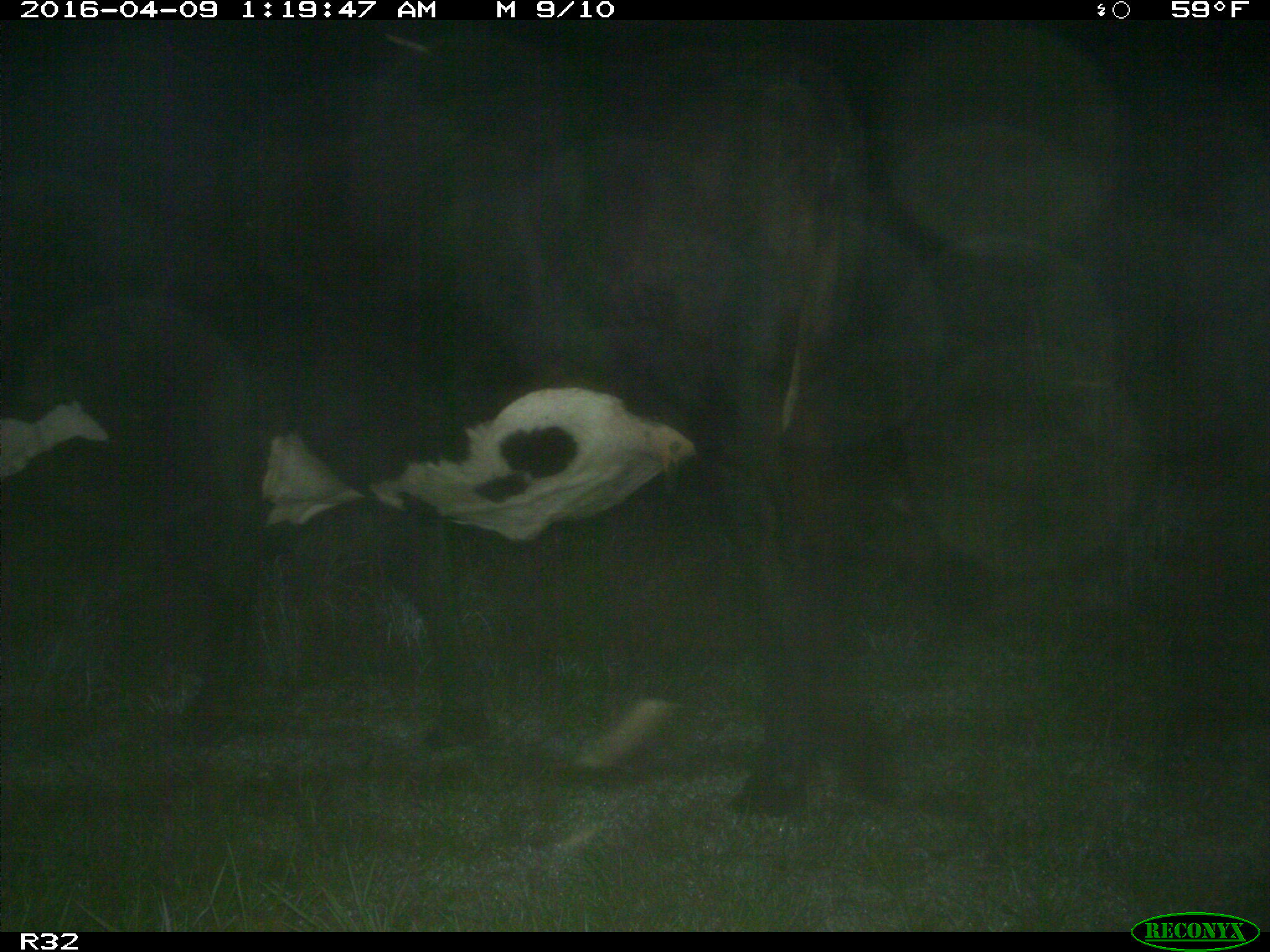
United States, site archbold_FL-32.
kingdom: Animalia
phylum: Chordata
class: Mammalia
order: Artiodactyla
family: Bovidae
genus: Bos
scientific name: Bos taurus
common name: domestic cow